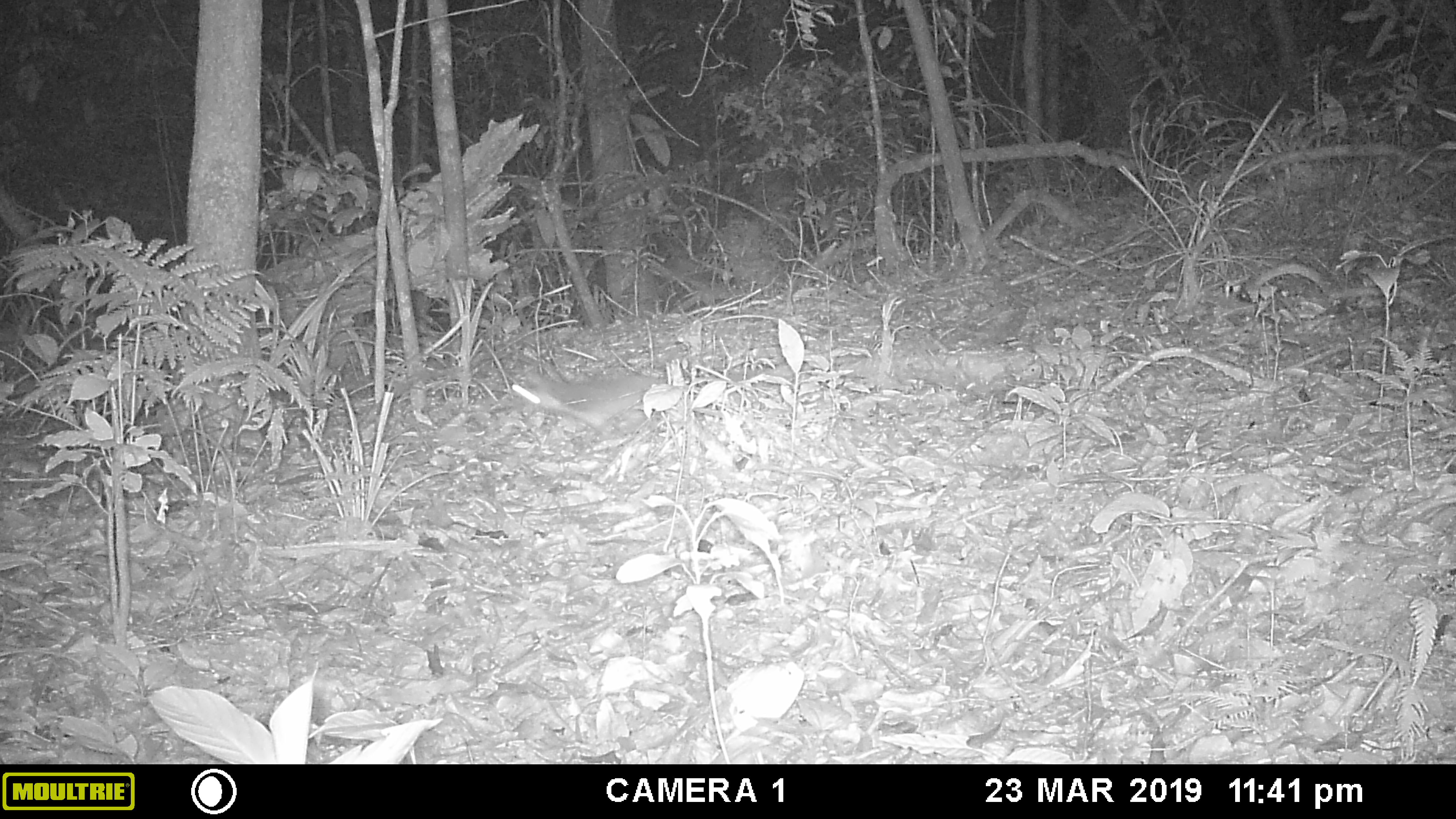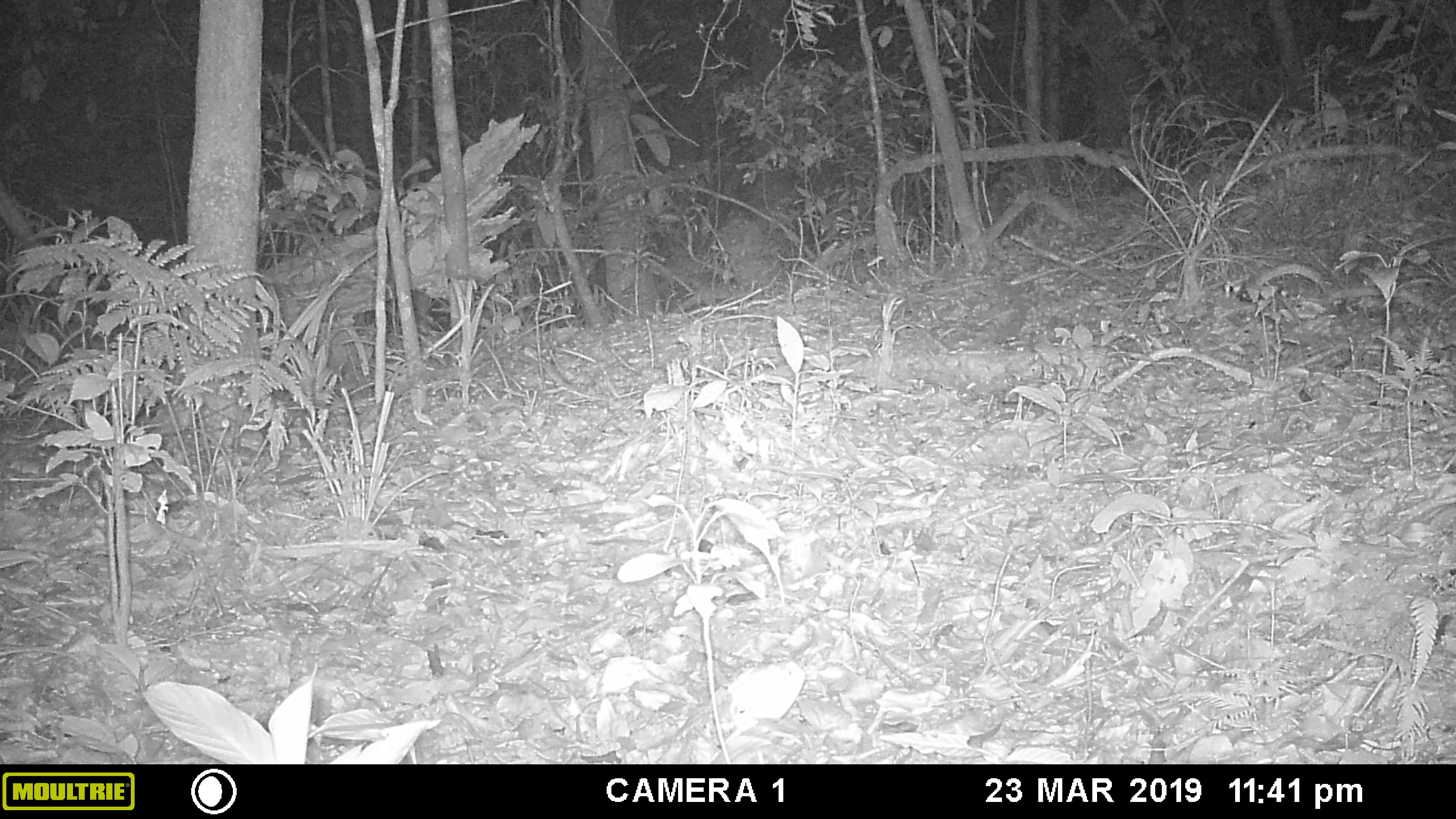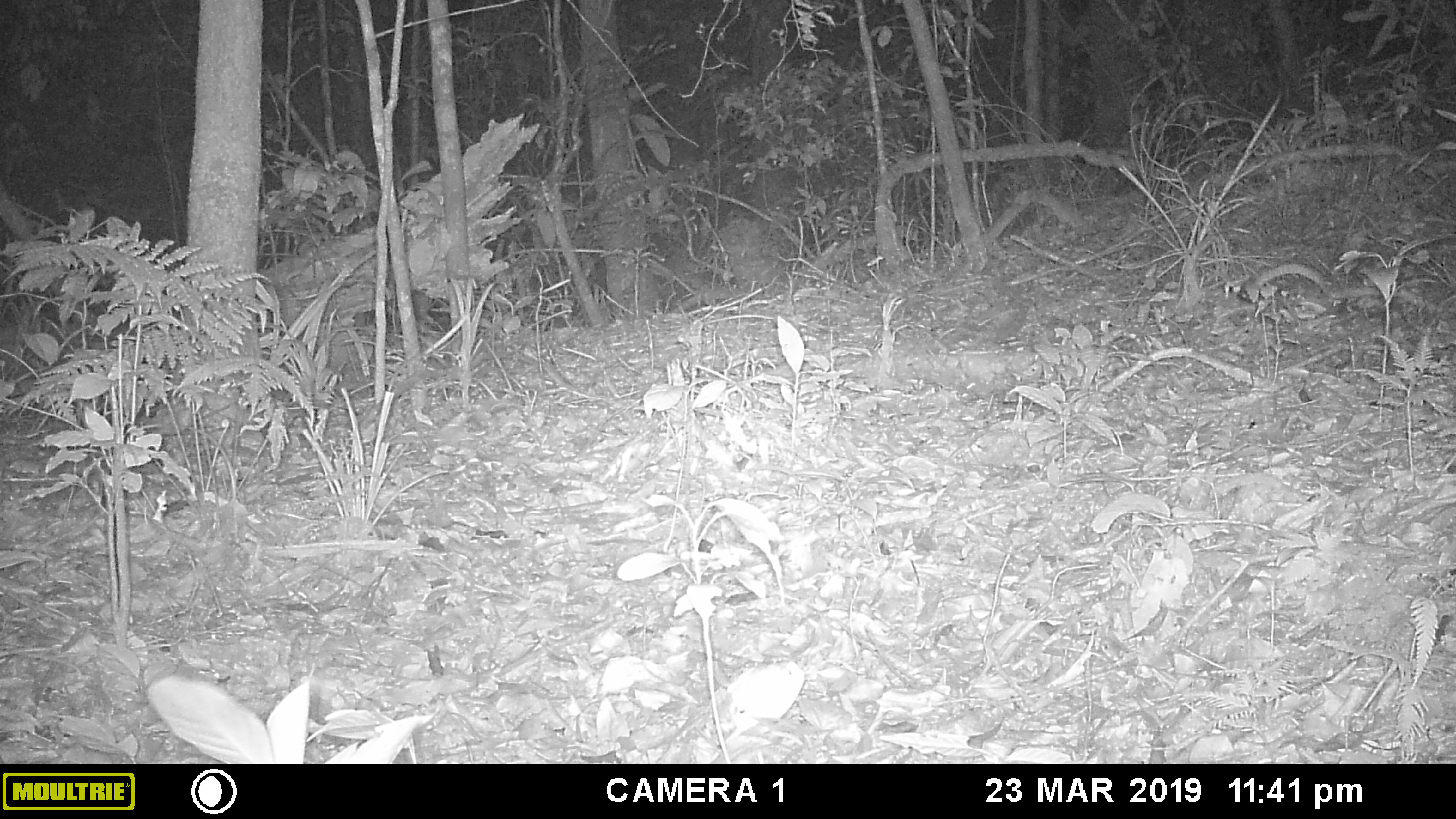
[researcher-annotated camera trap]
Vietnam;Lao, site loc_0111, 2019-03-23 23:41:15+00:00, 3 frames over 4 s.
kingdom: Animalia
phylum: Chordata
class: Mammalia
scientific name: Mammalia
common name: mammal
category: unidentified small mammal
Unidentified small mammal (mammal) (Mammalia). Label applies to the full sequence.